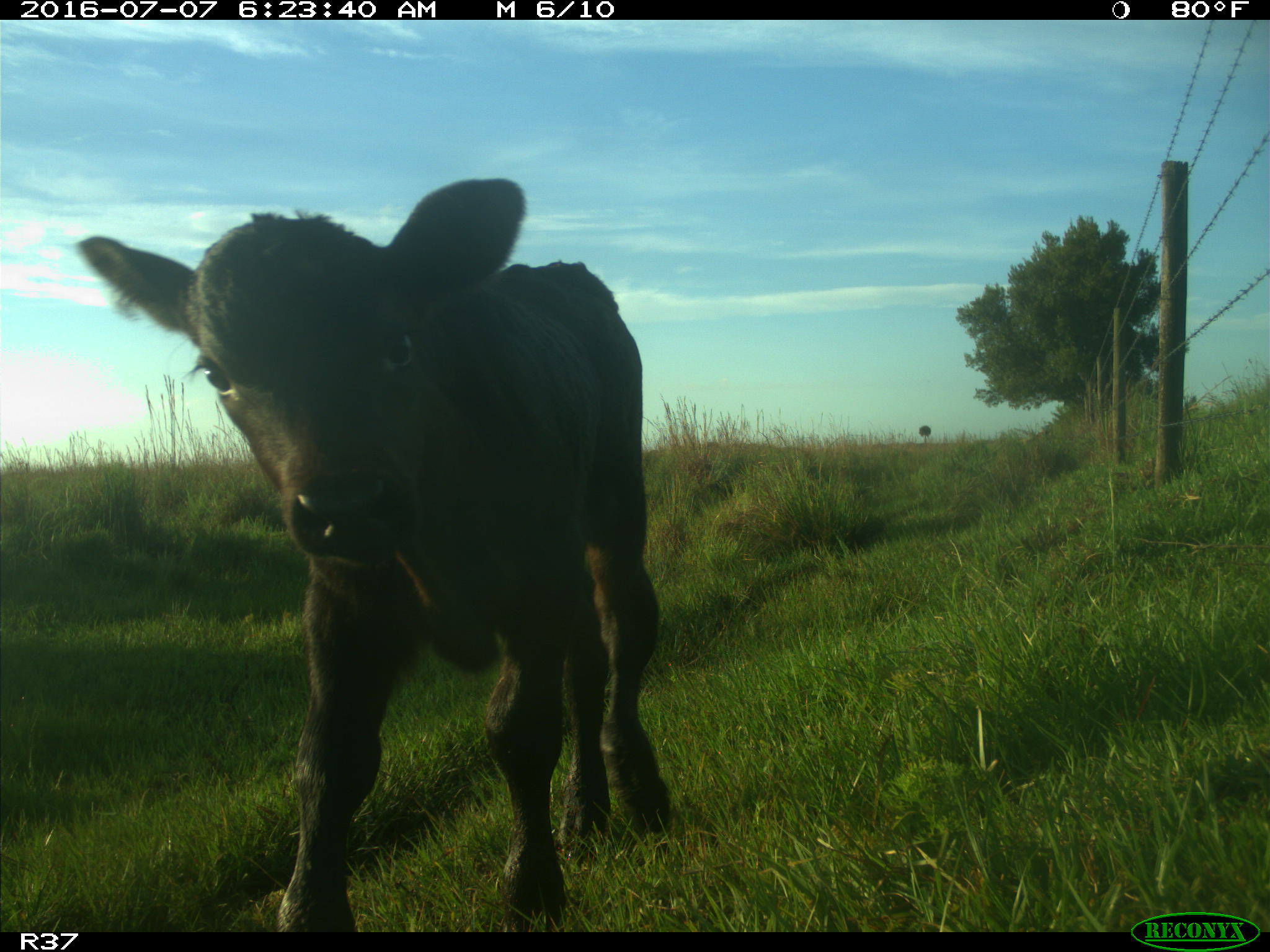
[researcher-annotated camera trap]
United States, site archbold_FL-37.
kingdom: Animalia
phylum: Chordata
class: Mammalia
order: Artiodactyla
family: Bovidae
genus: Bos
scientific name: Bos taurus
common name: domestic cow